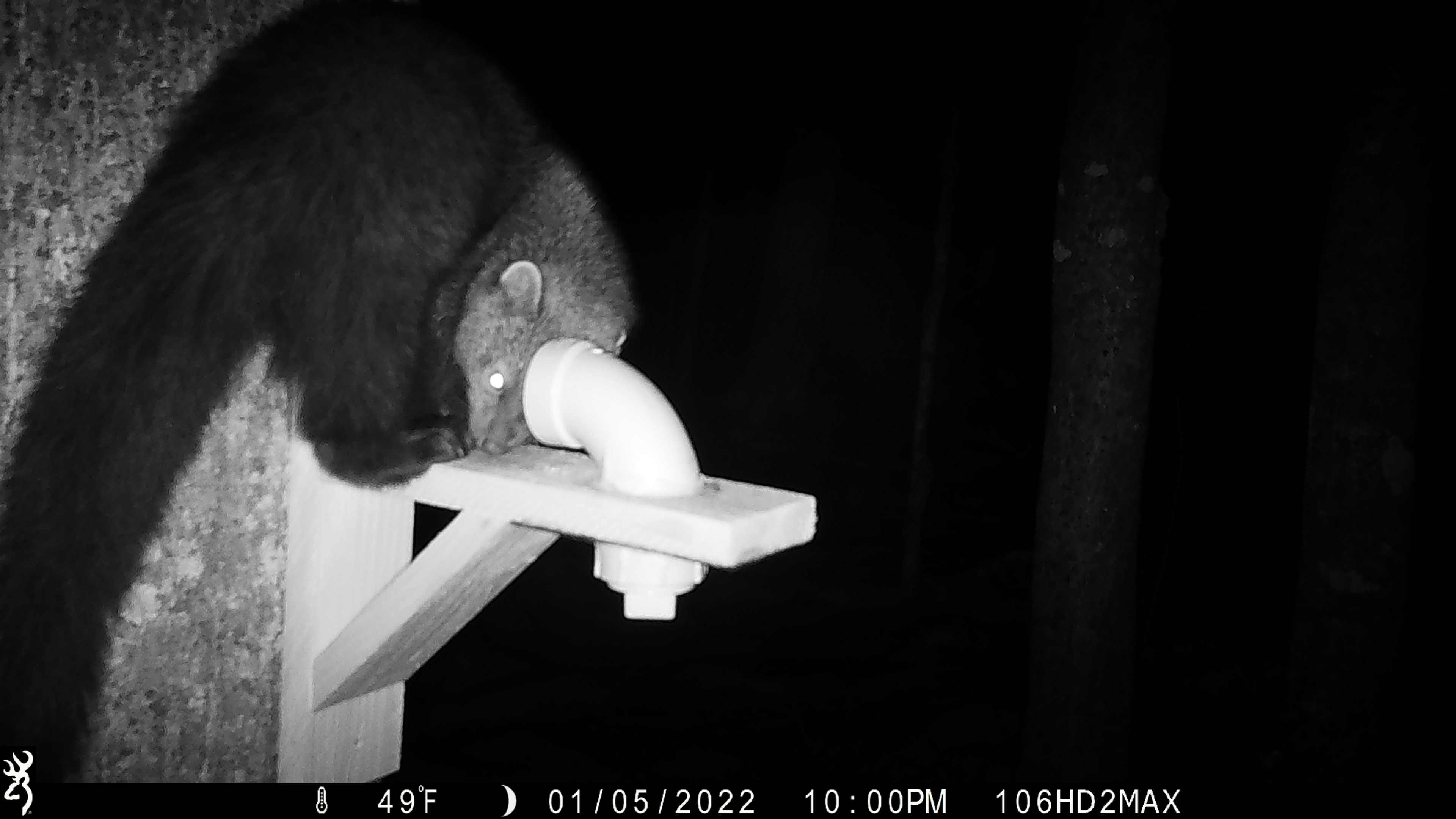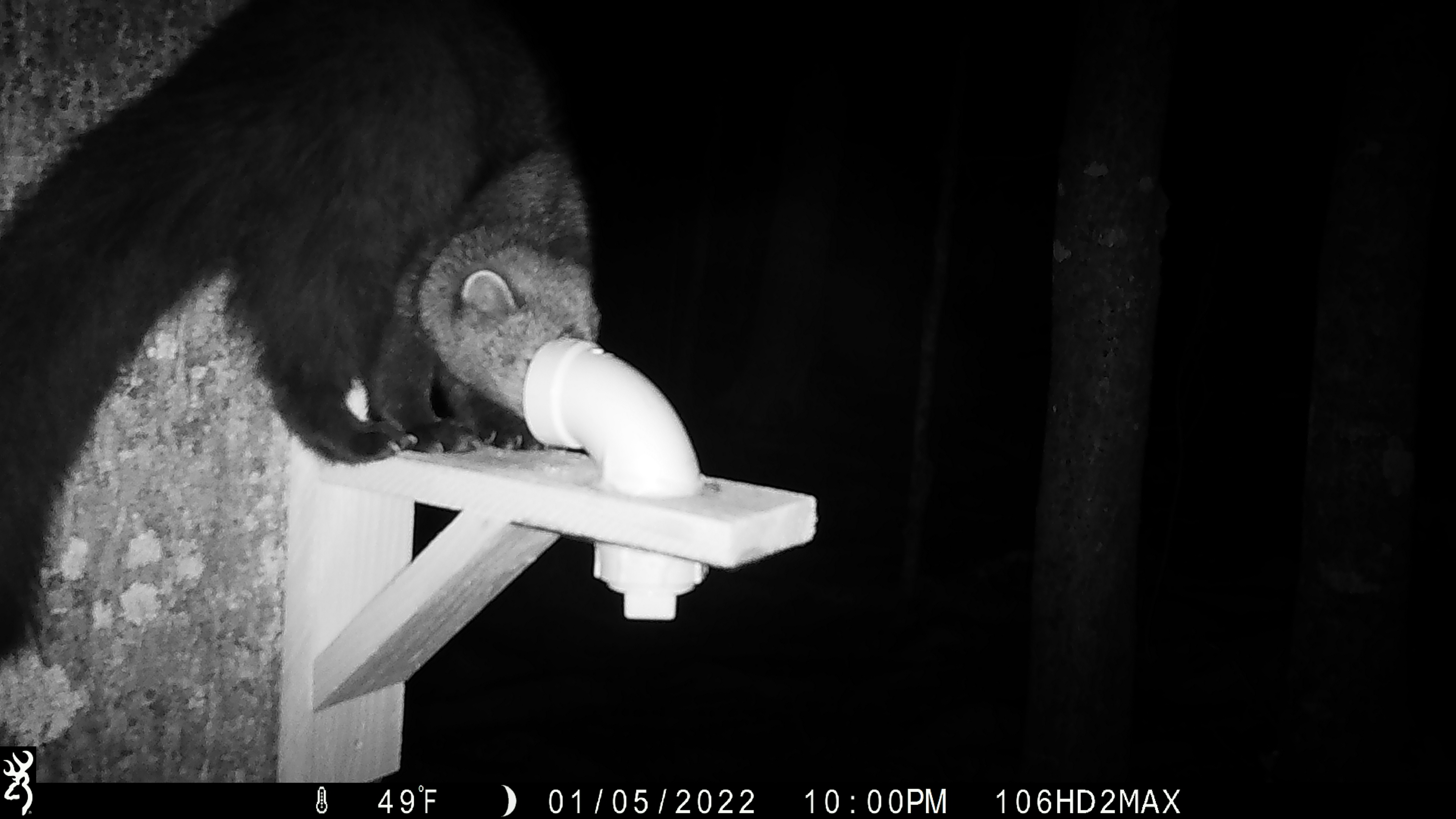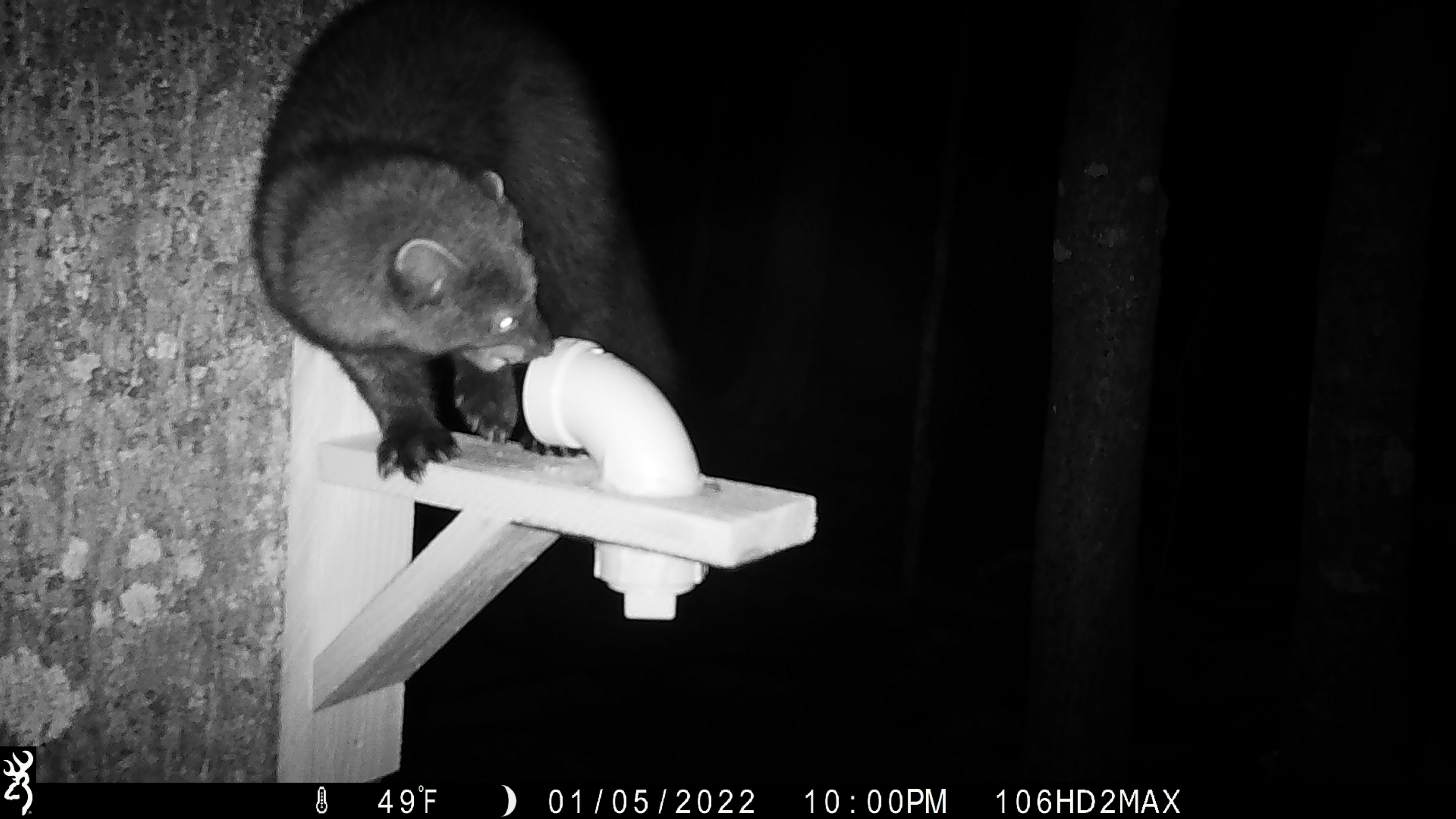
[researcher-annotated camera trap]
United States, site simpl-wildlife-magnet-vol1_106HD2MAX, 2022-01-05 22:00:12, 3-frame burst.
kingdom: Animalia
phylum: Chordata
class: Mammalia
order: Carnivora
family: Mustelidae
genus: Pekania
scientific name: Pekania pennanti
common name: fisher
Fisher (Pekania pennanti).